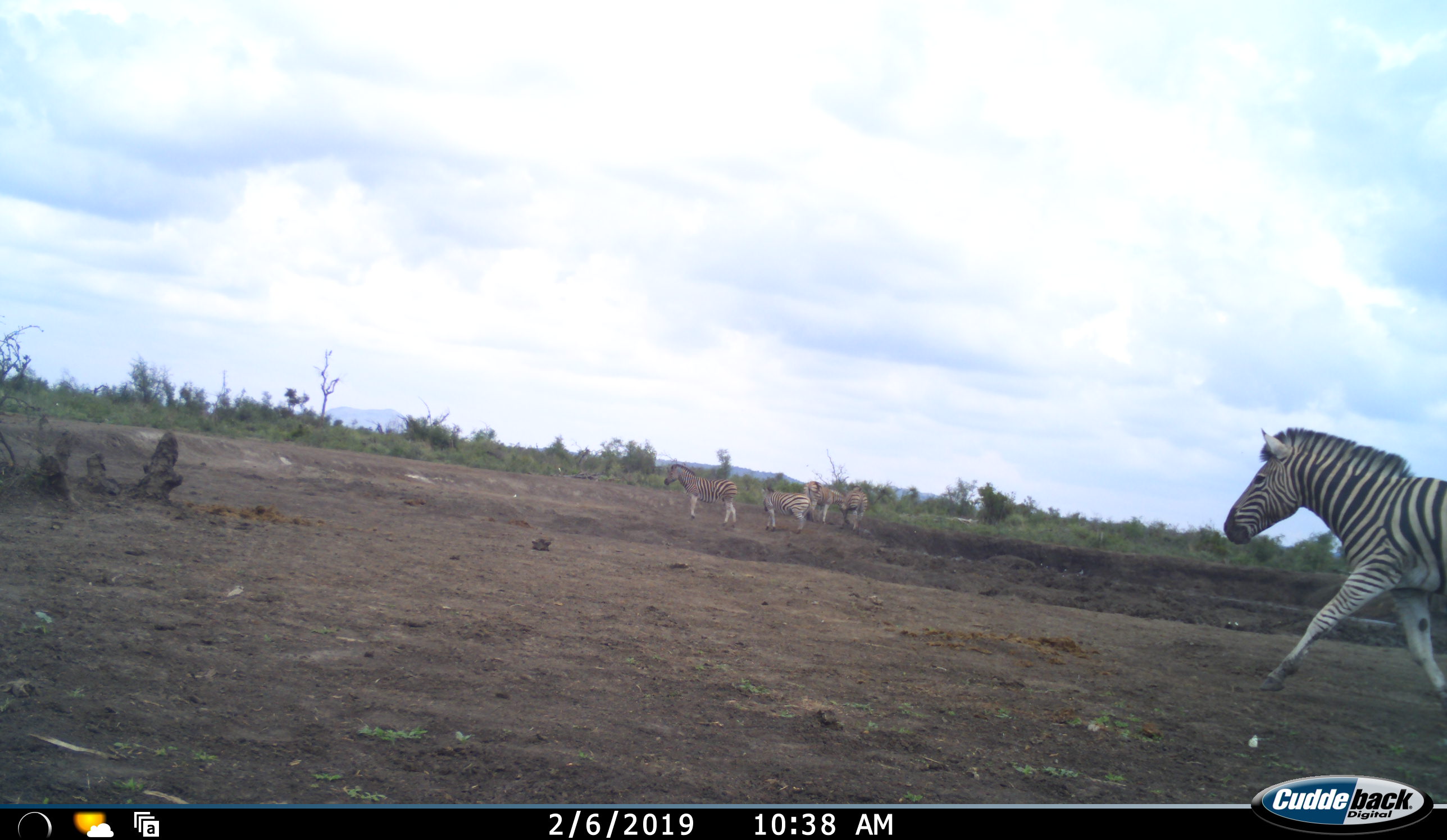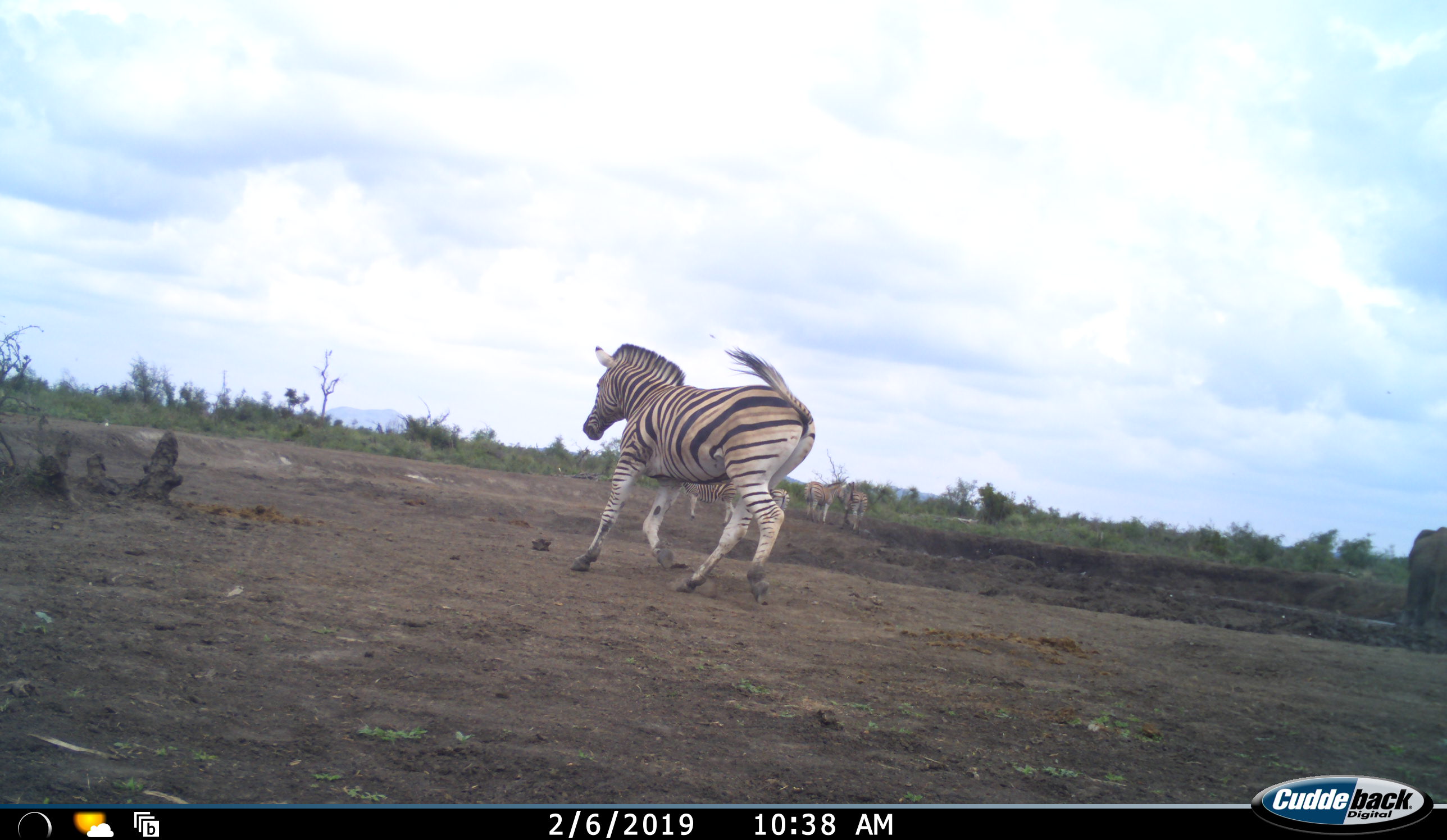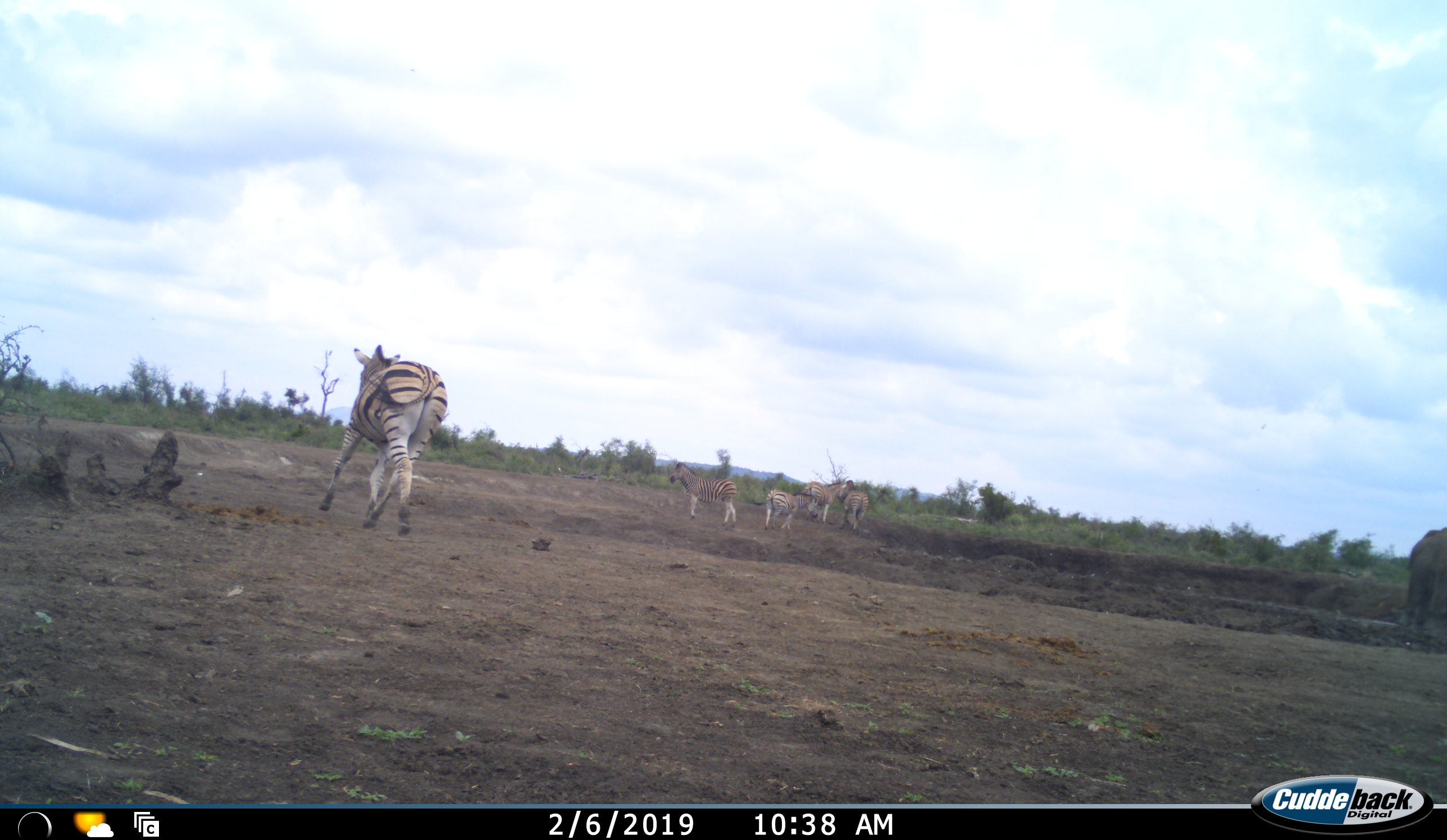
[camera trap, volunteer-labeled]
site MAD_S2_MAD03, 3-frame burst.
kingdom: Animalia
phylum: Chordata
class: Mammalia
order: Perissodactyla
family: Equidae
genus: Equus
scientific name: Equus quagga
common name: plains zebra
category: zebraplains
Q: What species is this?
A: Zebraplains (plains zebra) (Equus quagga).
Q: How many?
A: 5.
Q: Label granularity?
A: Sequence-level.